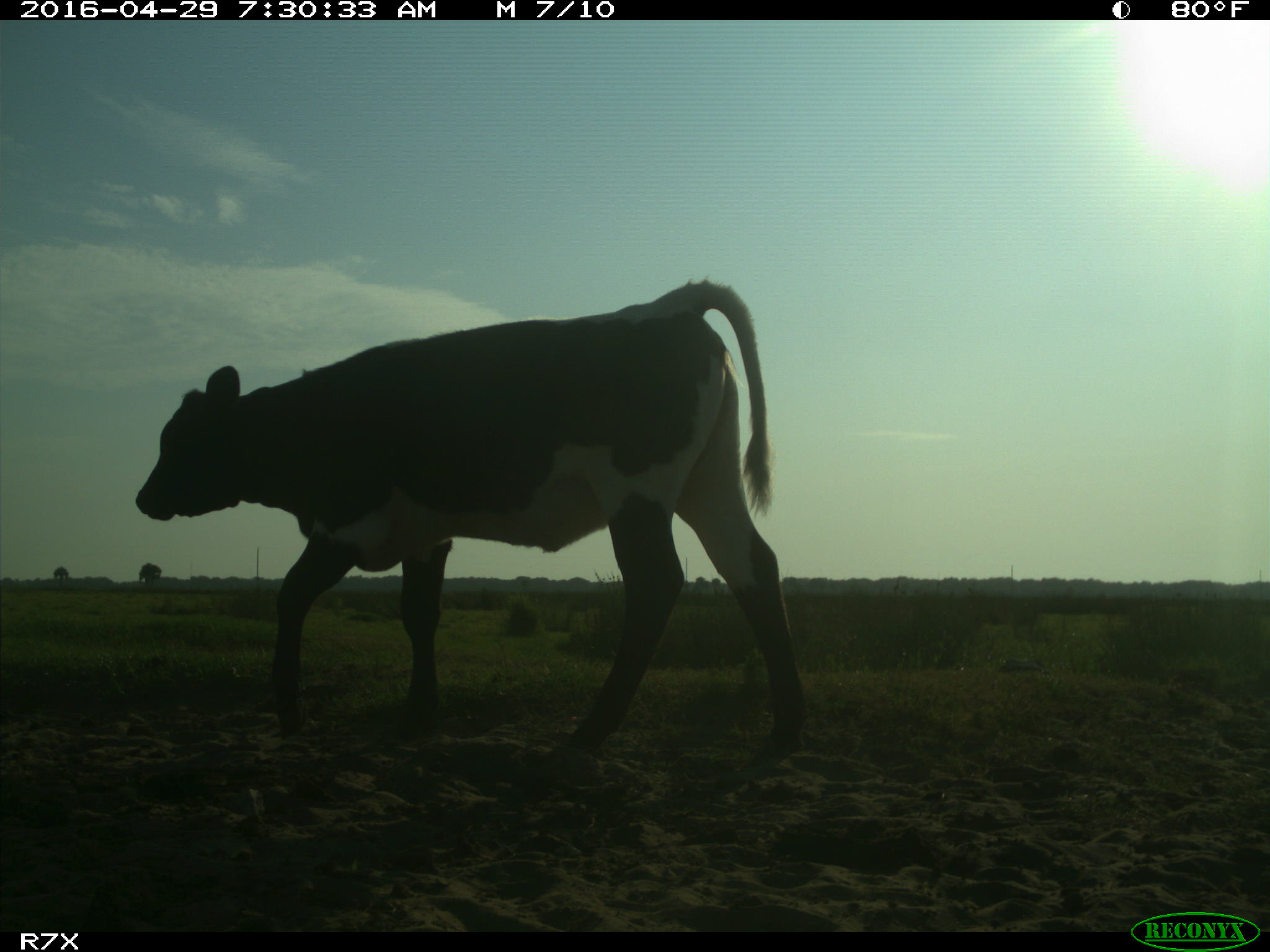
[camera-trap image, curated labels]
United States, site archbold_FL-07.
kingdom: Animalia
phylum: Chordata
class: Mammalia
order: Artiodactyla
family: Bovidae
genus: Bos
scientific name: Bos taurus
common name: domestic cow